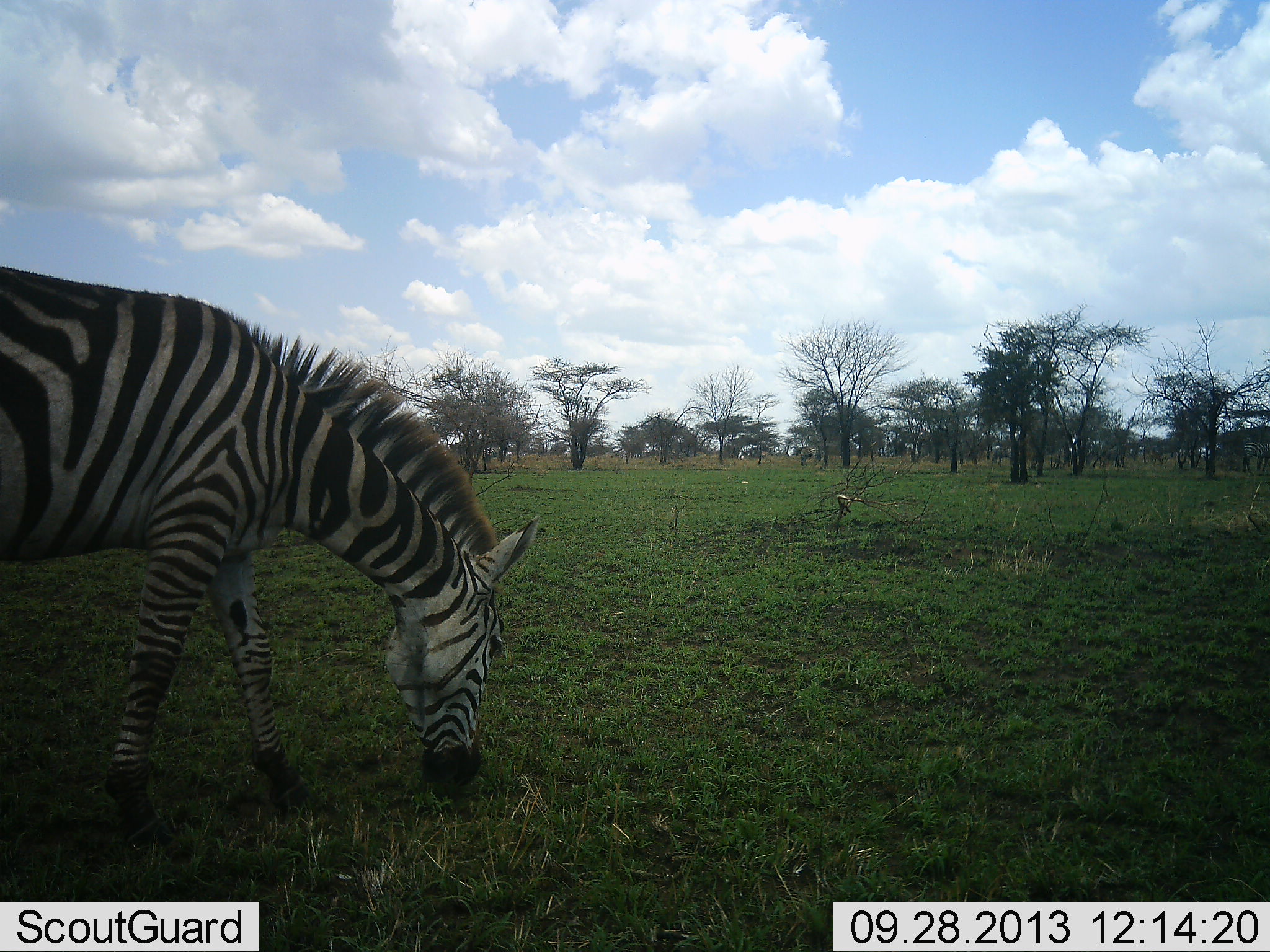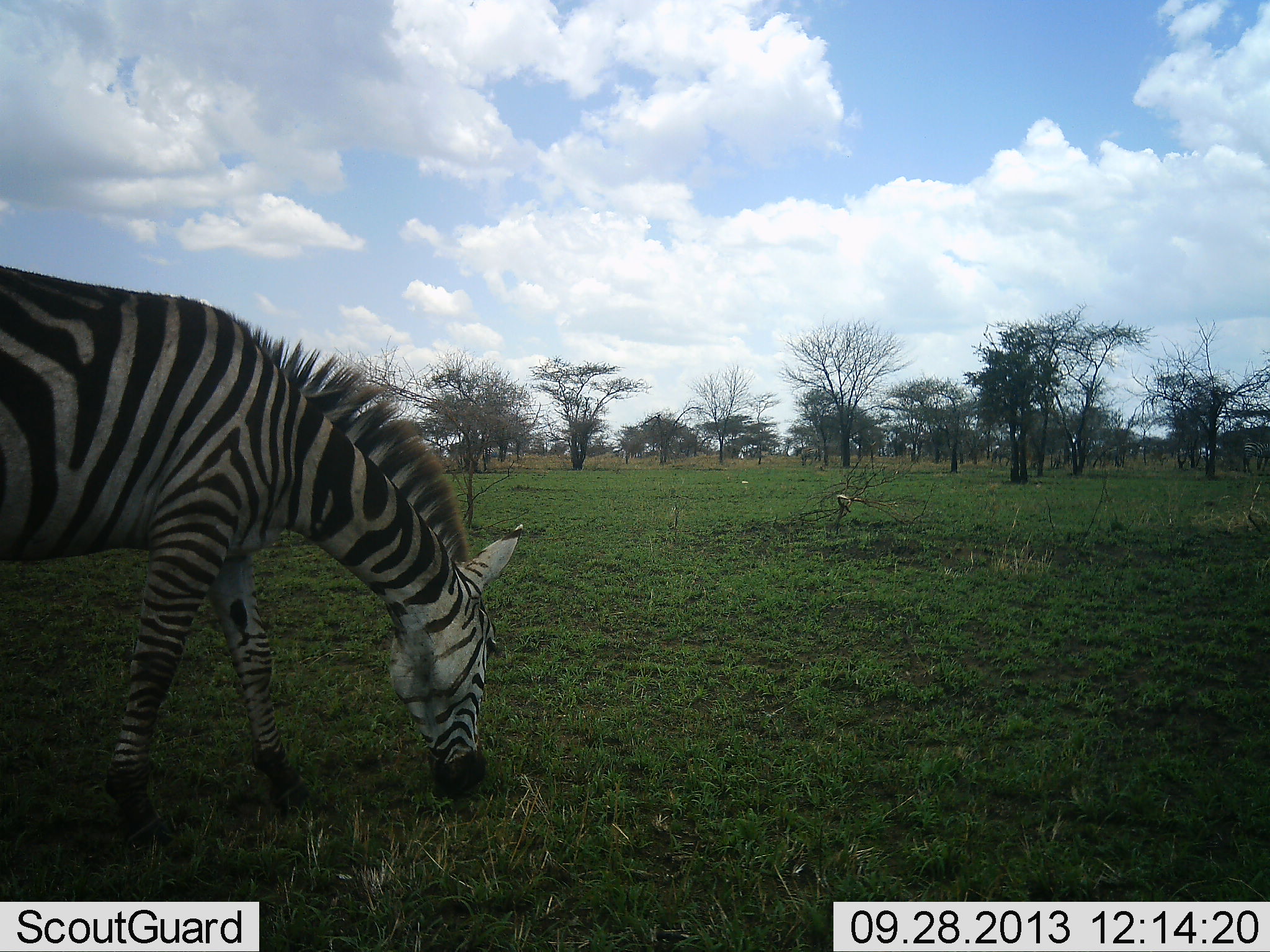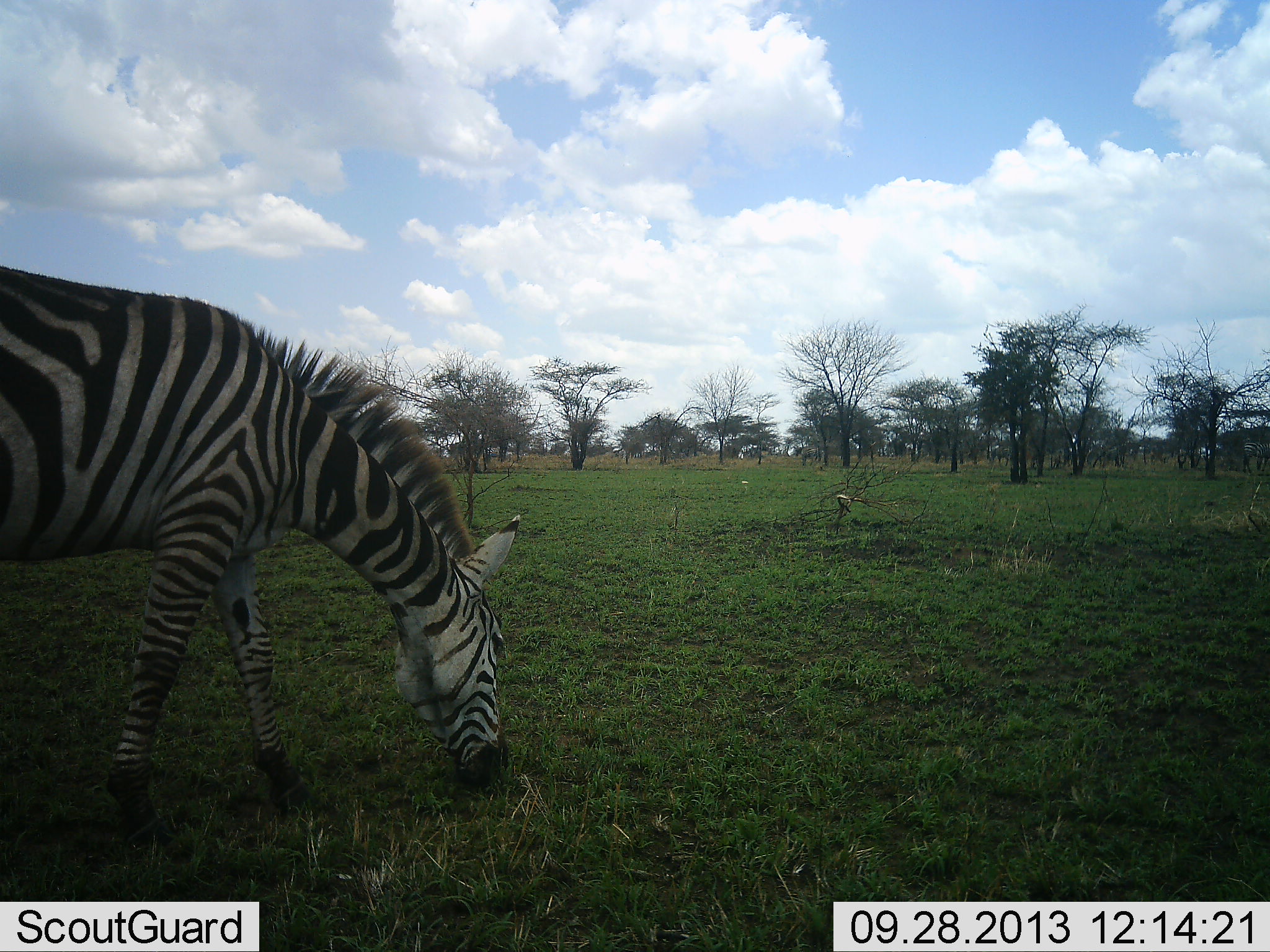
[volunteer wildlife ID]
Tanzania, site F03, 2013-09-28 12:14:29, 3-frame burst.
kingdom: Animalia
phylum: Chordata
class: Mammalia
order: Perissodactyla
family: Equidae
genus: Equus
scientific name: Equus quagga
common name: plains zebra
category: zebra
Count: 1.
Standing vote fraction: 28%.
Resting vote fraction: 0%.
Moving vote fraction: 0%.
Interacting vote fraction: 0%.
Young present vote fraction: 0%.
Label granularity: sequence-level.